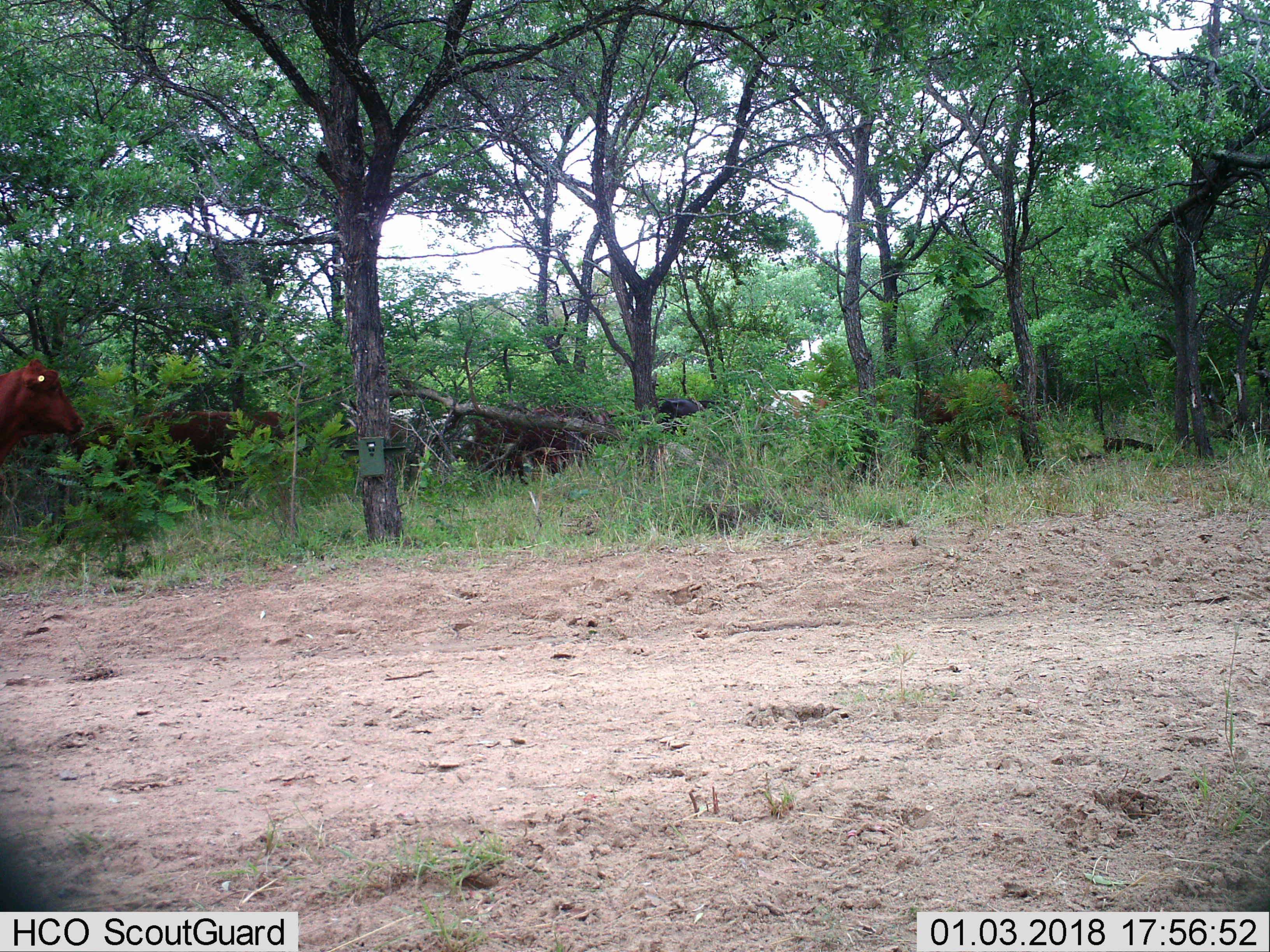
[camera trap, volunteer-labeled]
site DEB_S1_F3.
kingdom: Animalia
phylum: Chordata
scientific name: Vertebrata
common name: domestic animal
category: domesticanimal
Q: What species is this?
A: Domesticanimal (domestic animal) (Vertebrata).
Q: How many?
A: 7.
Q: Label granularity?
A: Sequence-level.